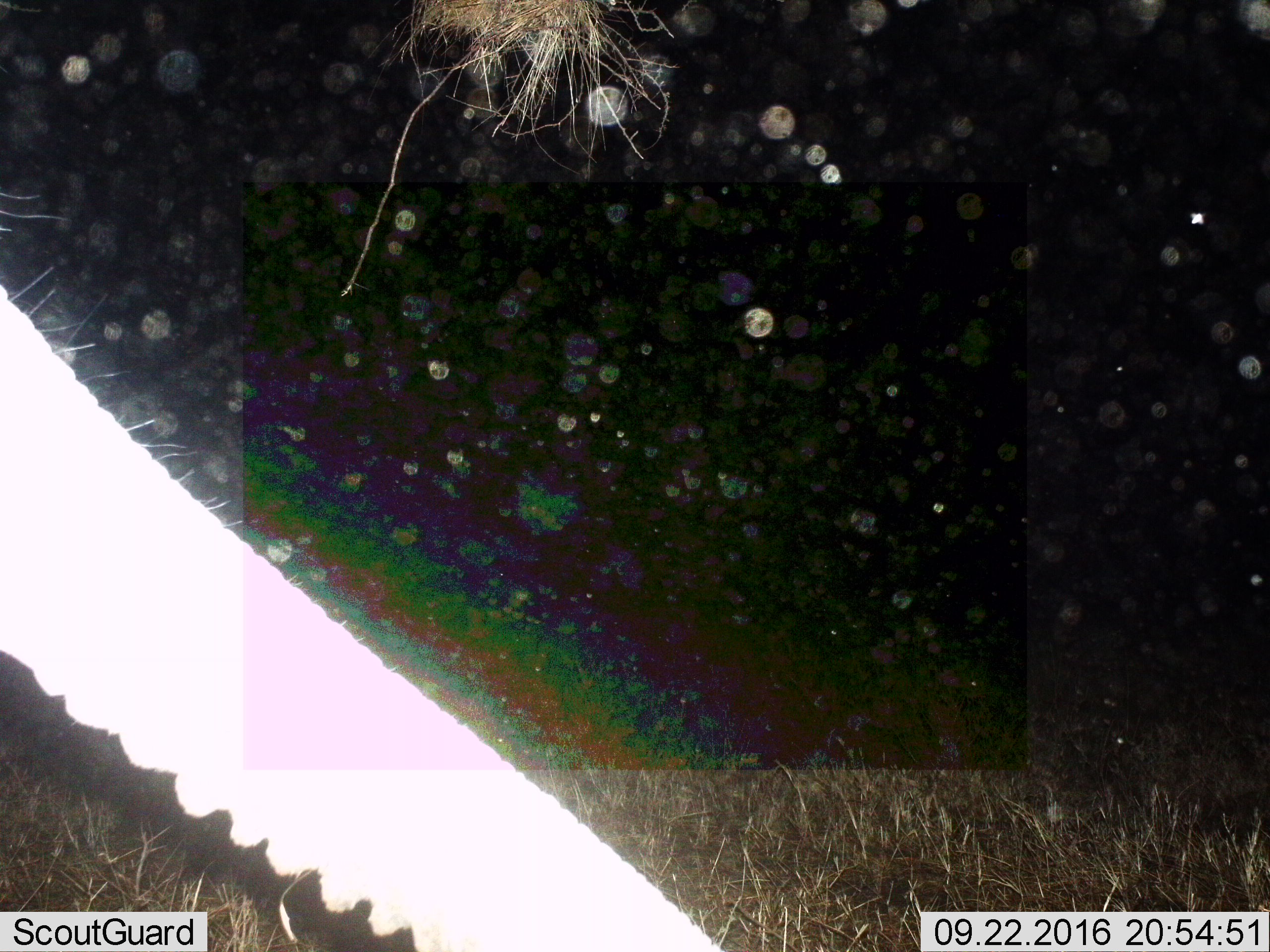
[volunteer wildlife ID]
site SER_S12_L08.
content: unidentified animal